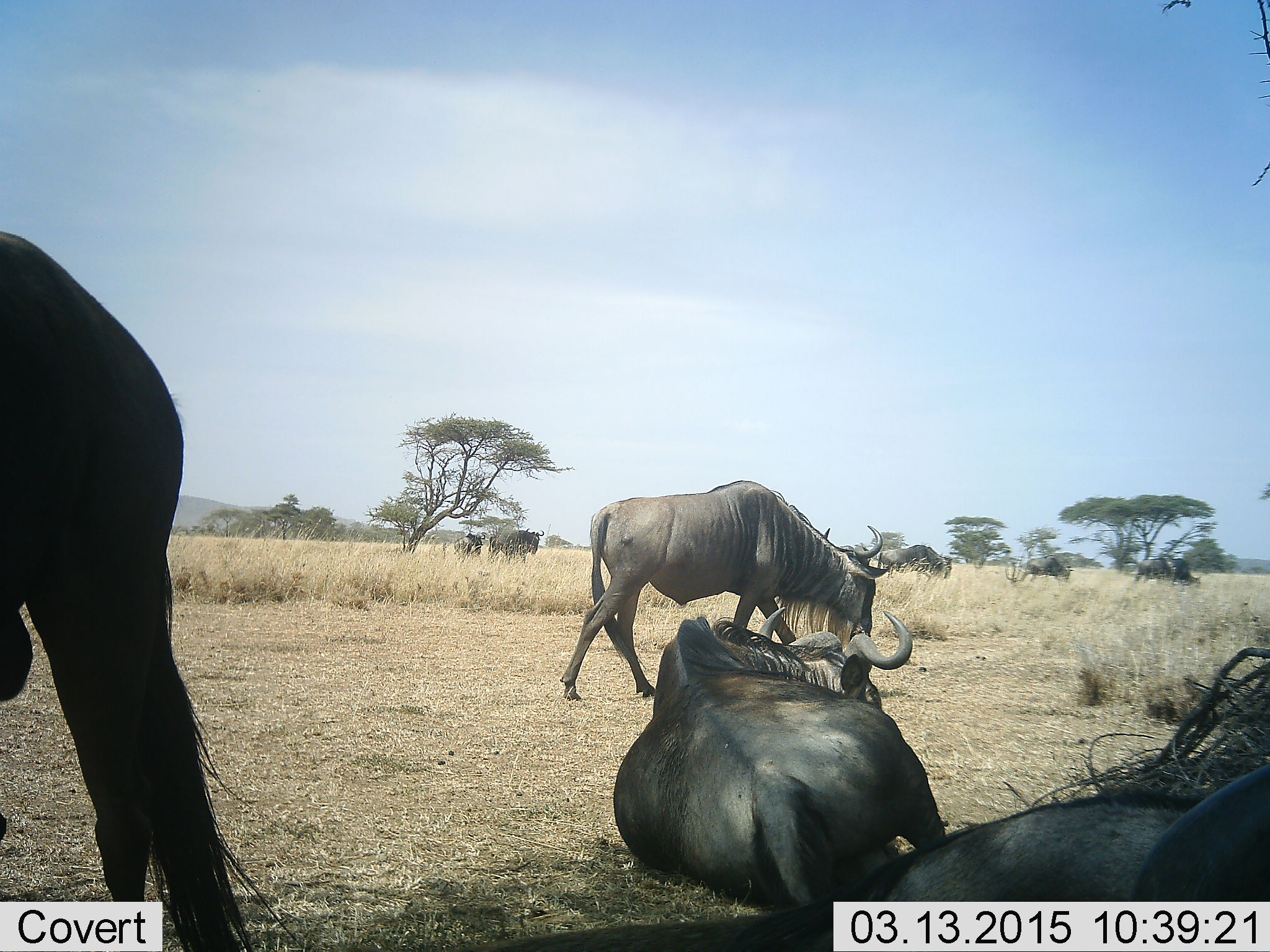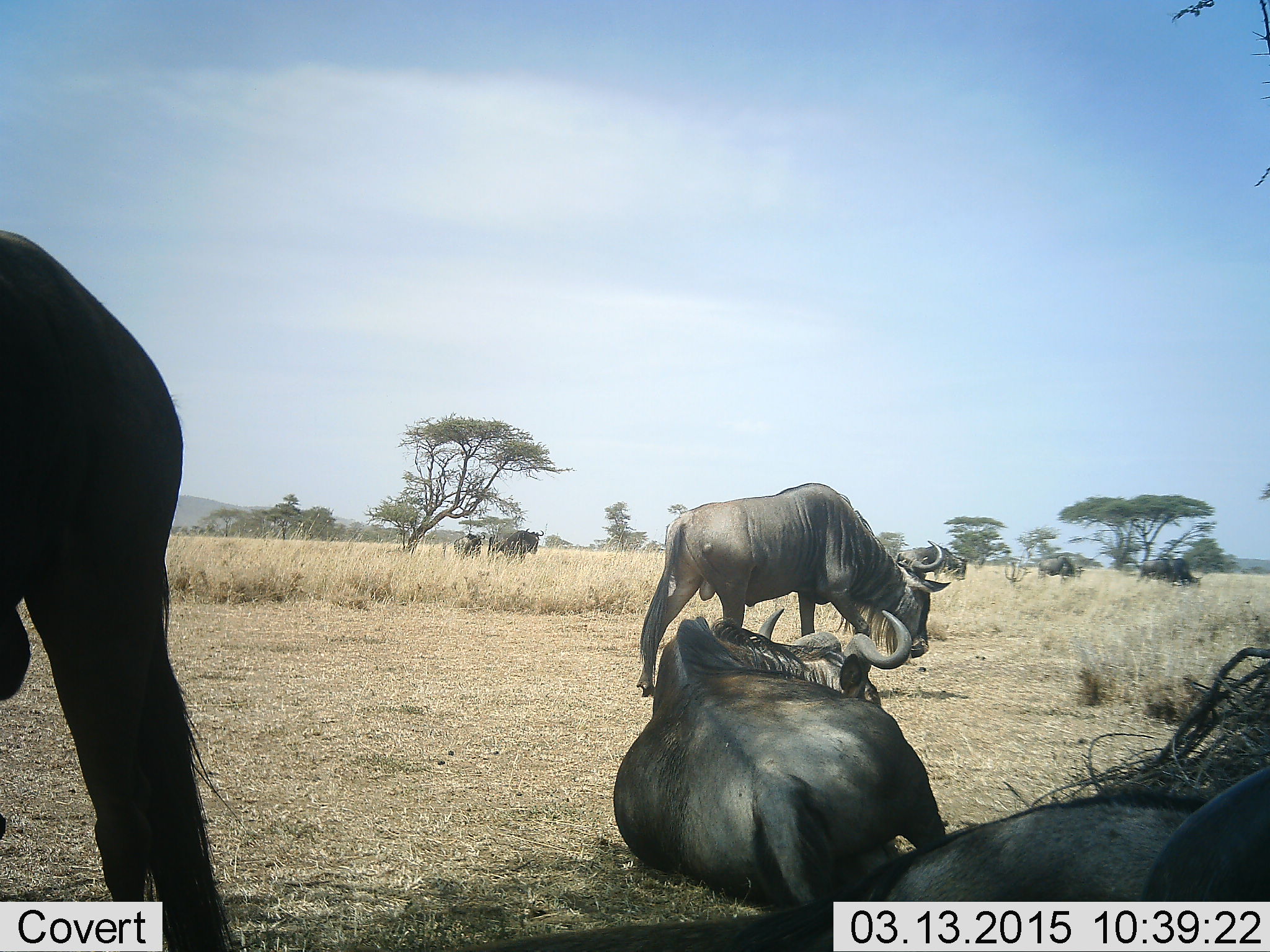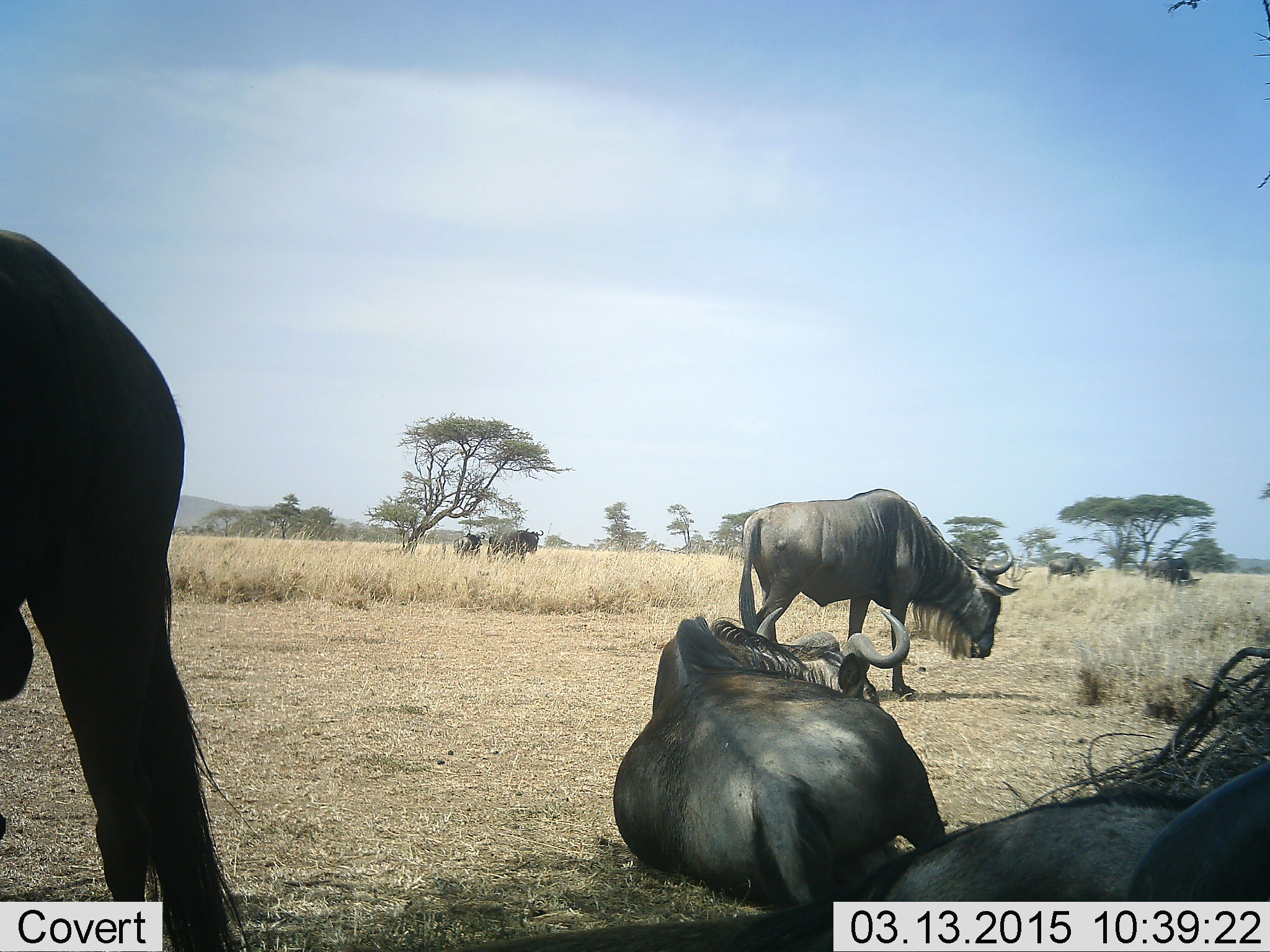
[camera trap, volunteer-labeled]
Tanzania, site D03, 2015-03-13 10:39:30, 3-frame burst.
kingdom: Animalia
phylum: Chordata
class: Mammalia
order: Artiodactyla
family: Bovidae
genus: Connochaetes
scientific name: Connochaetes taurinus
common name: blue wildebeest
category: wildebeest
Wildebeest (blue wildebeest) (Connochaetes taurinus), count 7. Behavior (volunteer vote fractions): standing 80%, resting 90%, moving 50%, interacting 0%. Young present (vote fraction): 0%. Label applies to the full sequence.